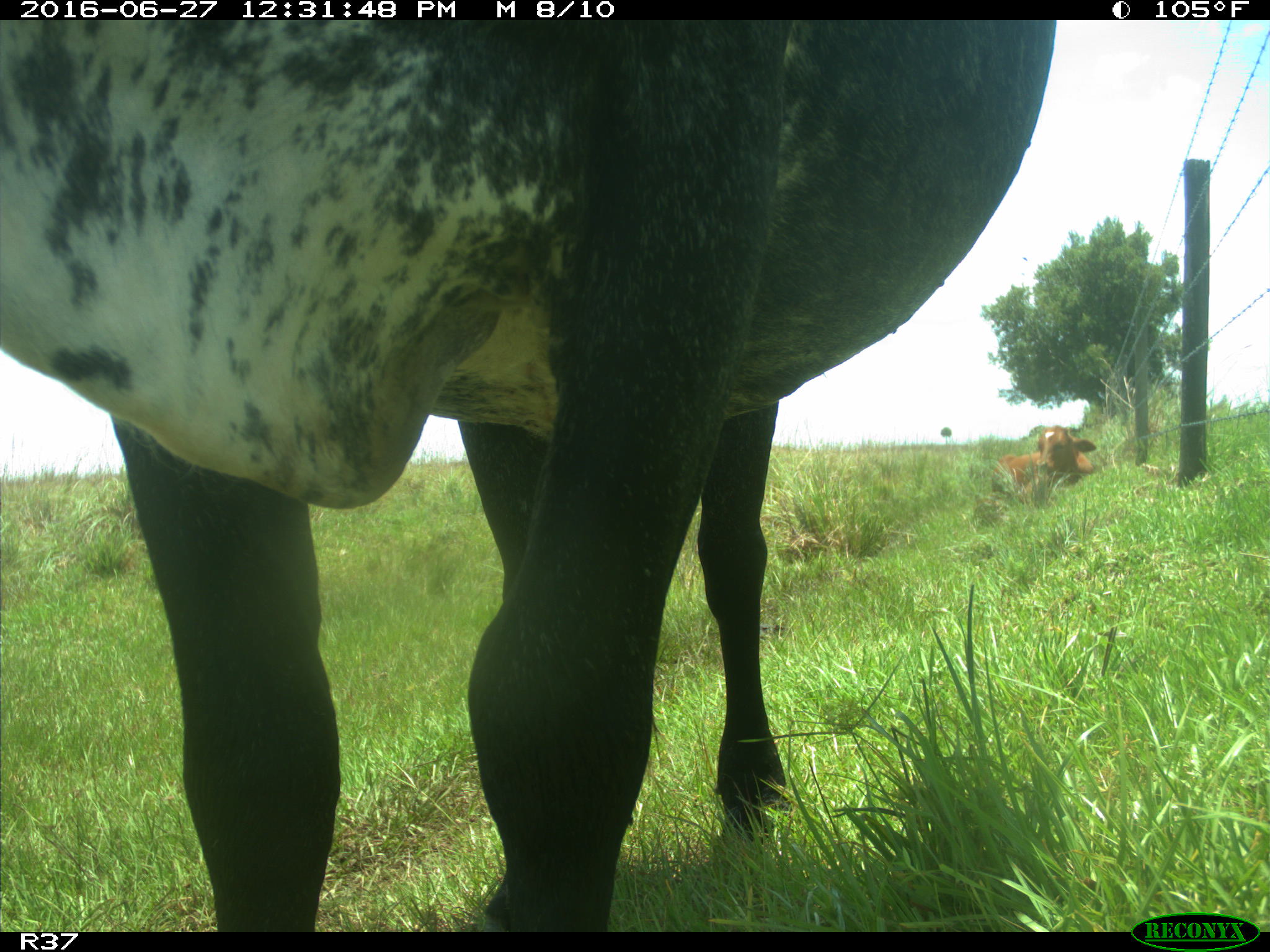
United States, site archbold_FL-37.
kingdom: Animalia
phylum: Chordata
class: Mammalia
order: Artiodactyla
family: Bovidae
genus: Bos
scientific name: Bos taurus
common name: domestic cow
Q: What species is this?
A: Bos taurus (domestic cow).